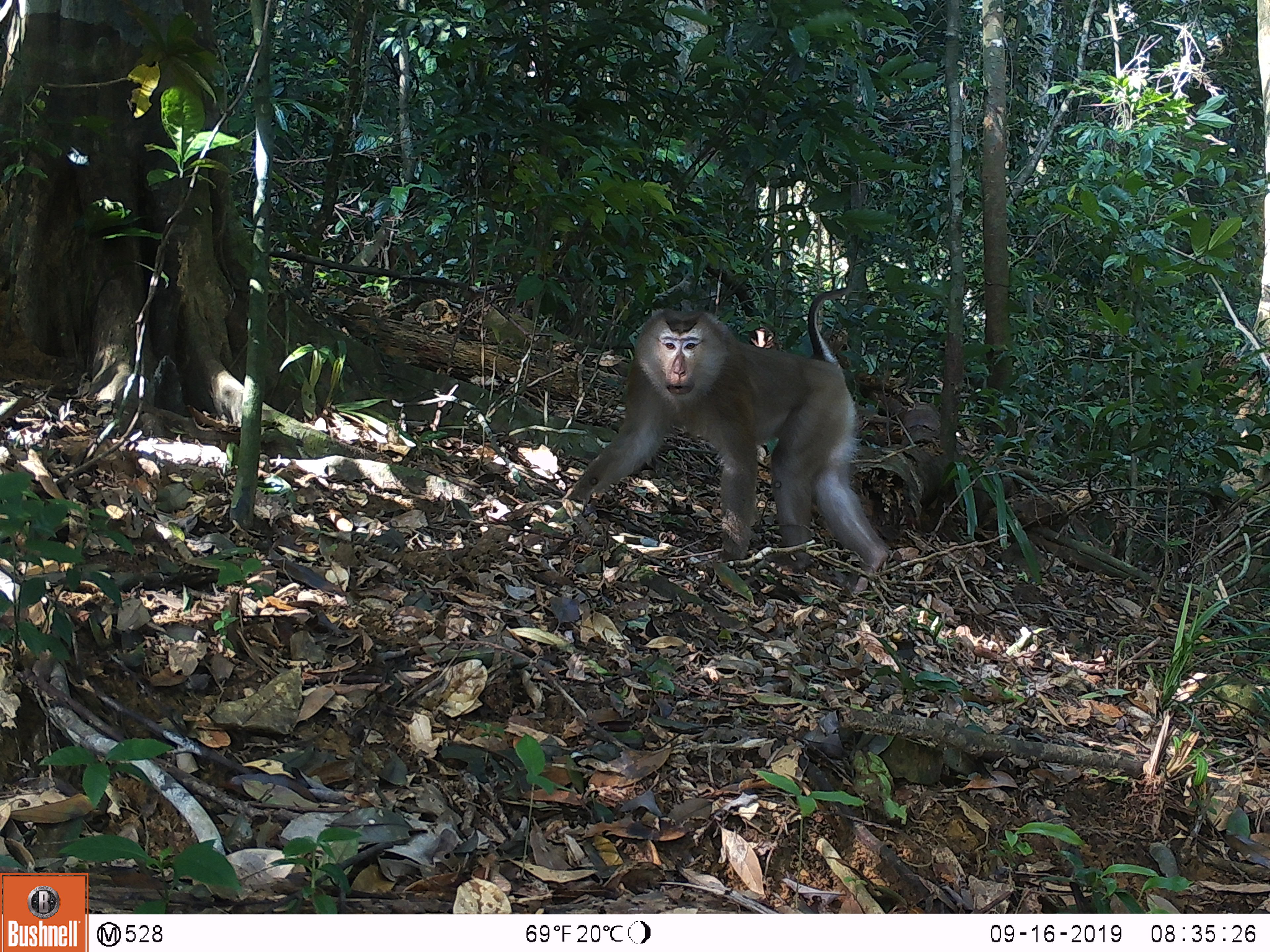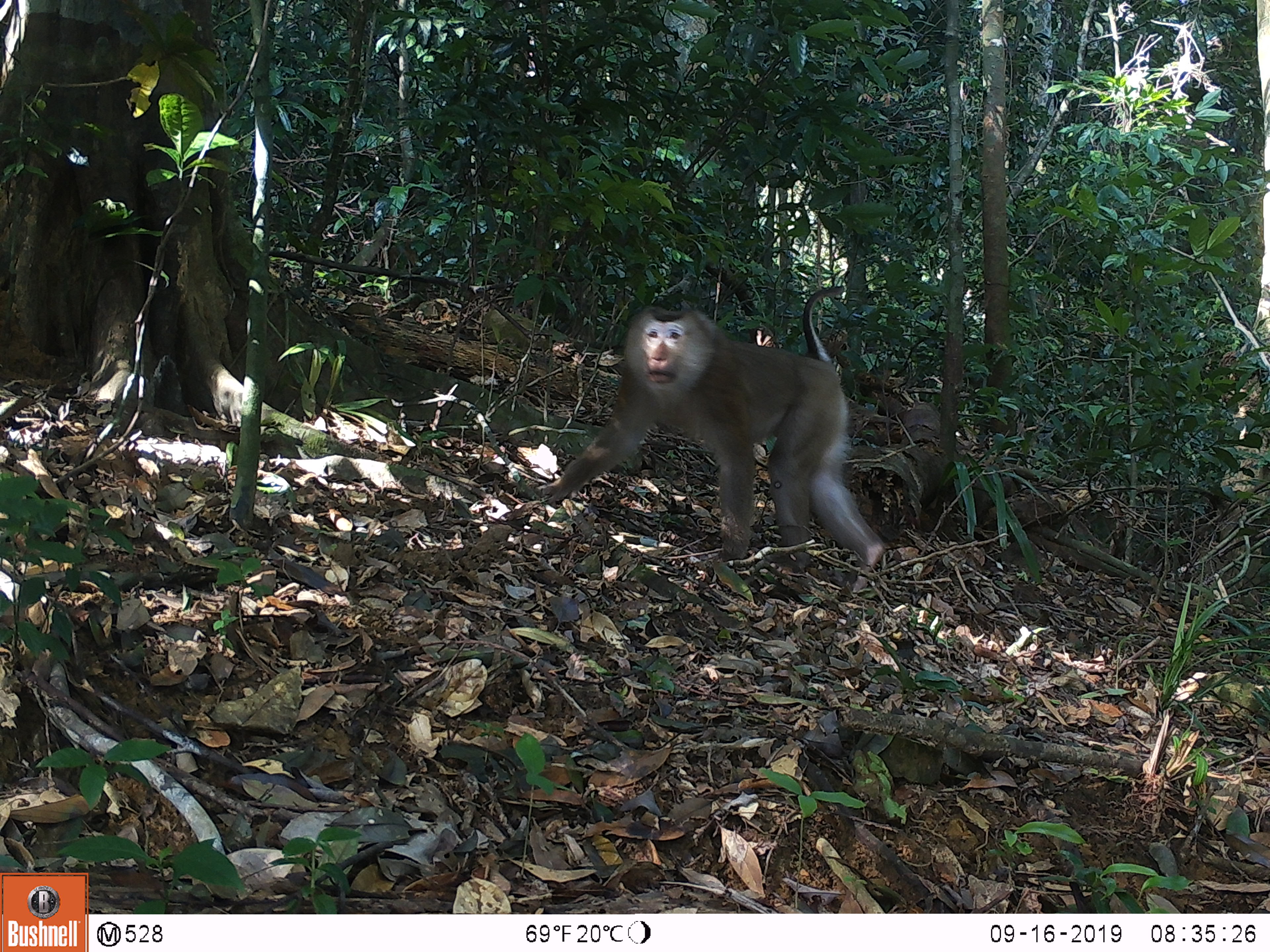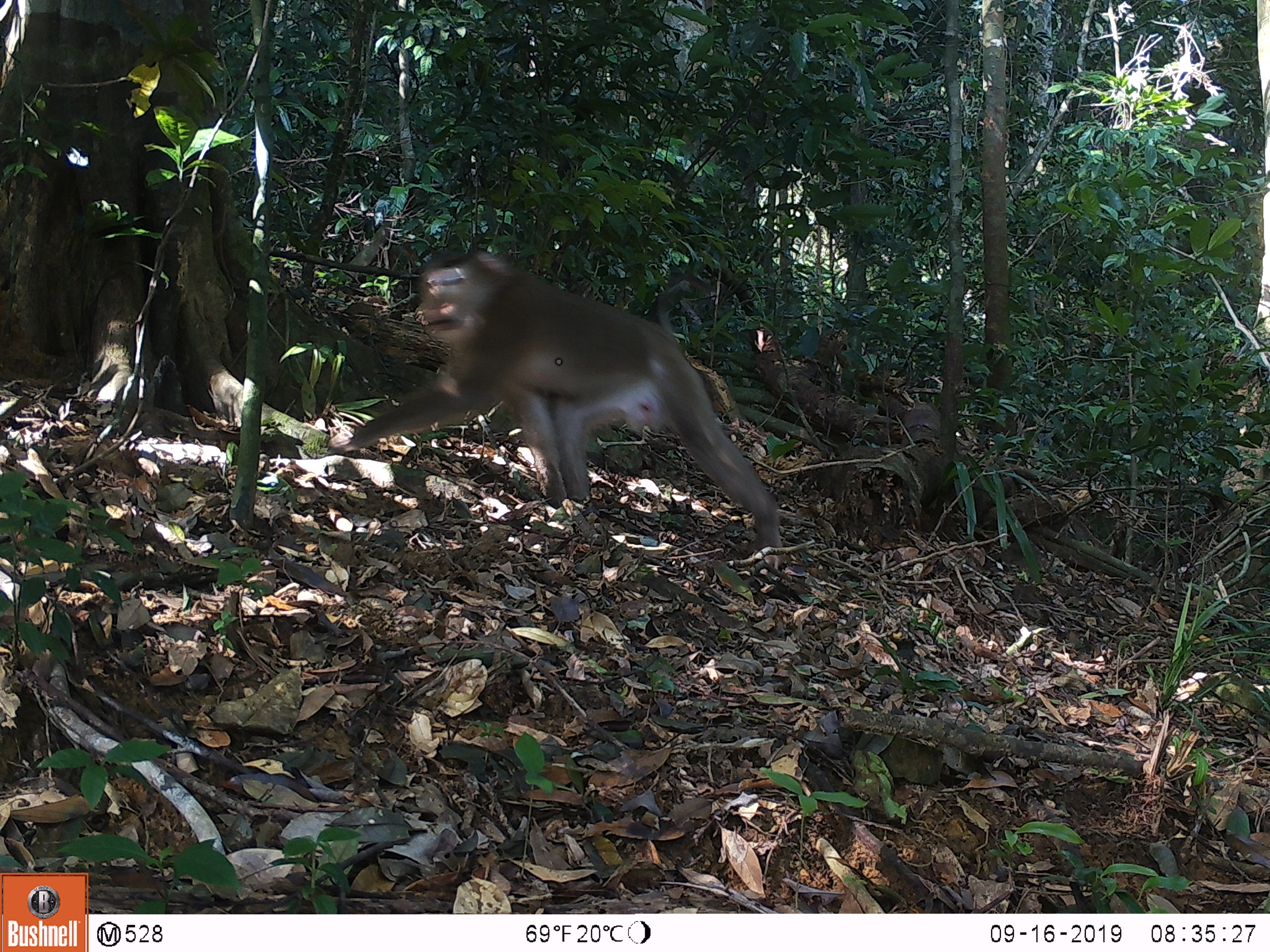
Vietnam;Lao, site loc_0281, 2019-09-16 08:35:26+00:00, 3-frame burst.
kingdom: Animalia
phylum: Chordata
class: Mammalia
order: Primates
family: Cercopithecidae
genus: Macaca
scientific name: Macaca nemestrina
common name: pig-tailed macaque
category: pig tailed macaque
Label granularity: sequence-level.